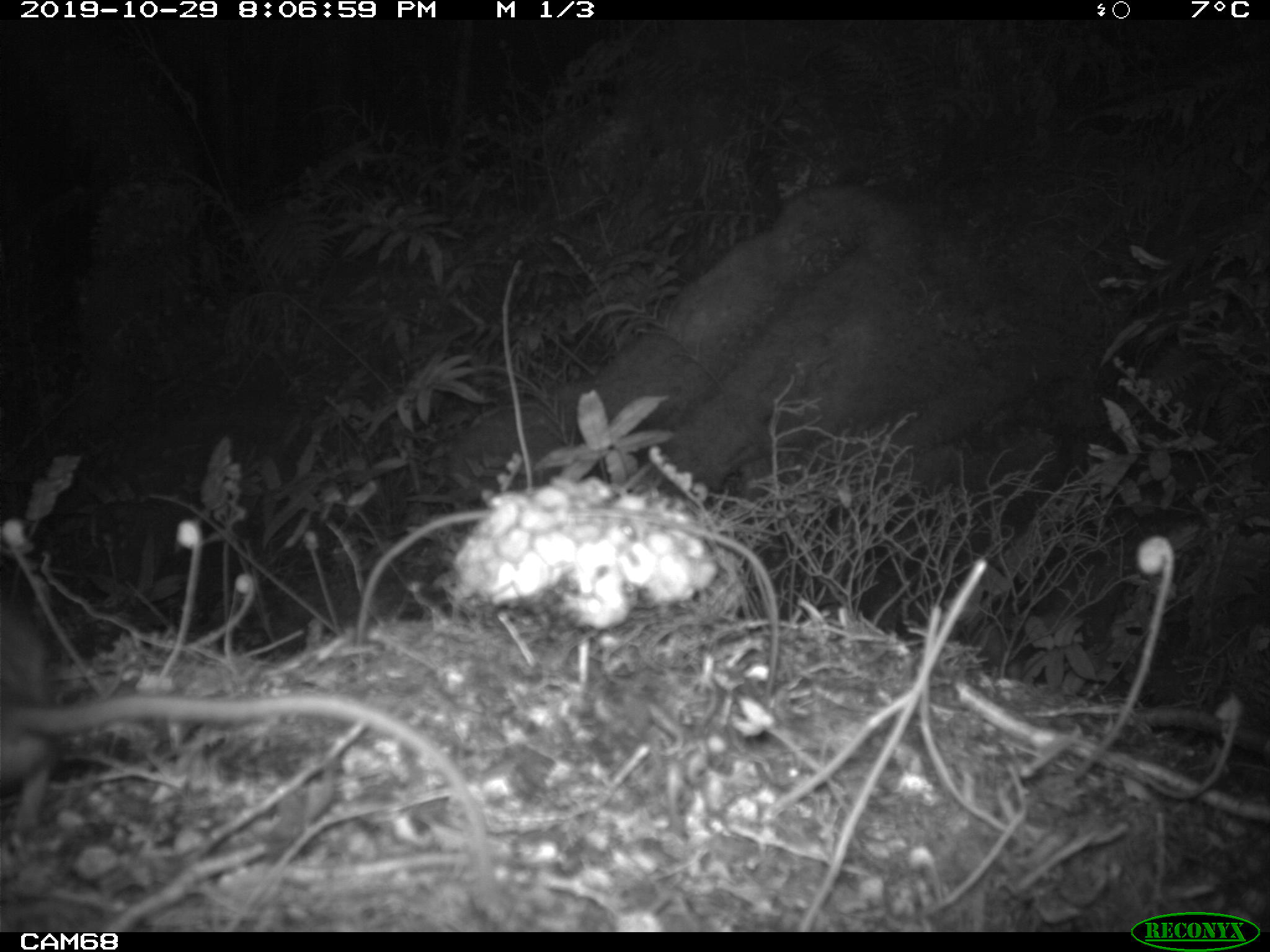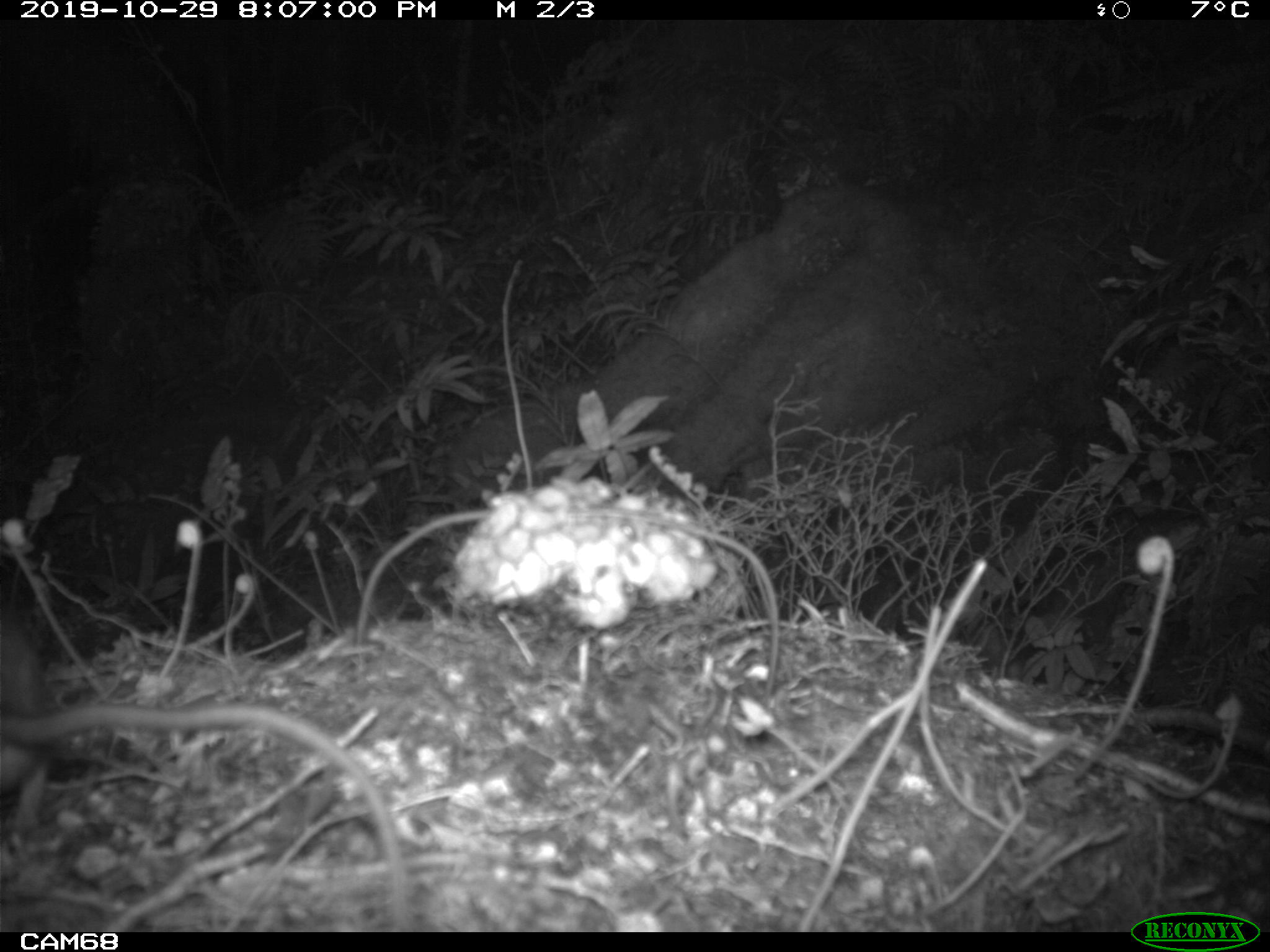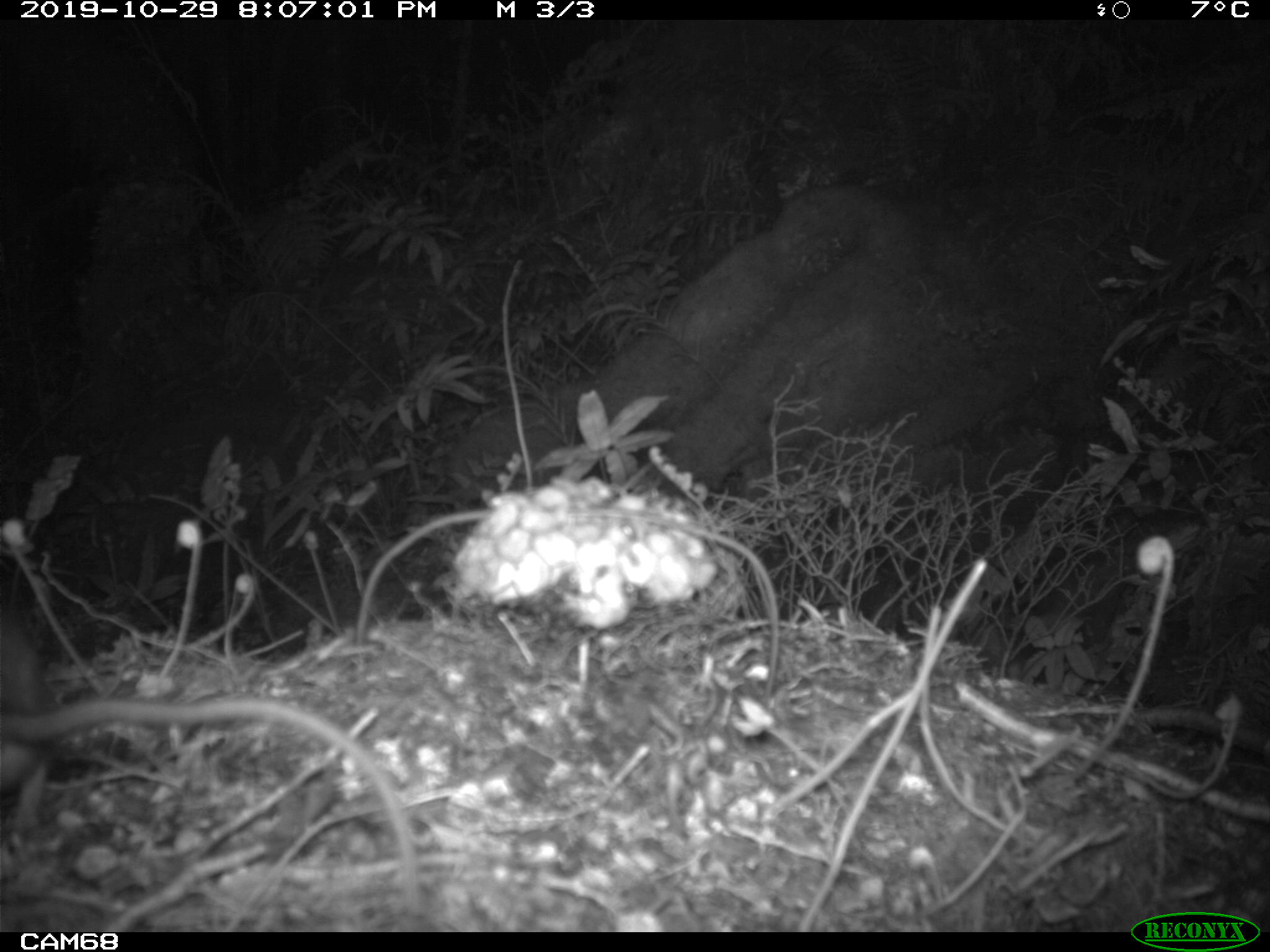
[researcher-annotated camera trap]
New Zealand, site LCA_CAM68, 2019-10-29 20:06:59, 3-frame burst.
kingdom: Animalia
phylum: Chordata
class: Mammalia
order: Rodentia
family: Muridae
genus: Rattus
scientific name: Rattus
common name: rat